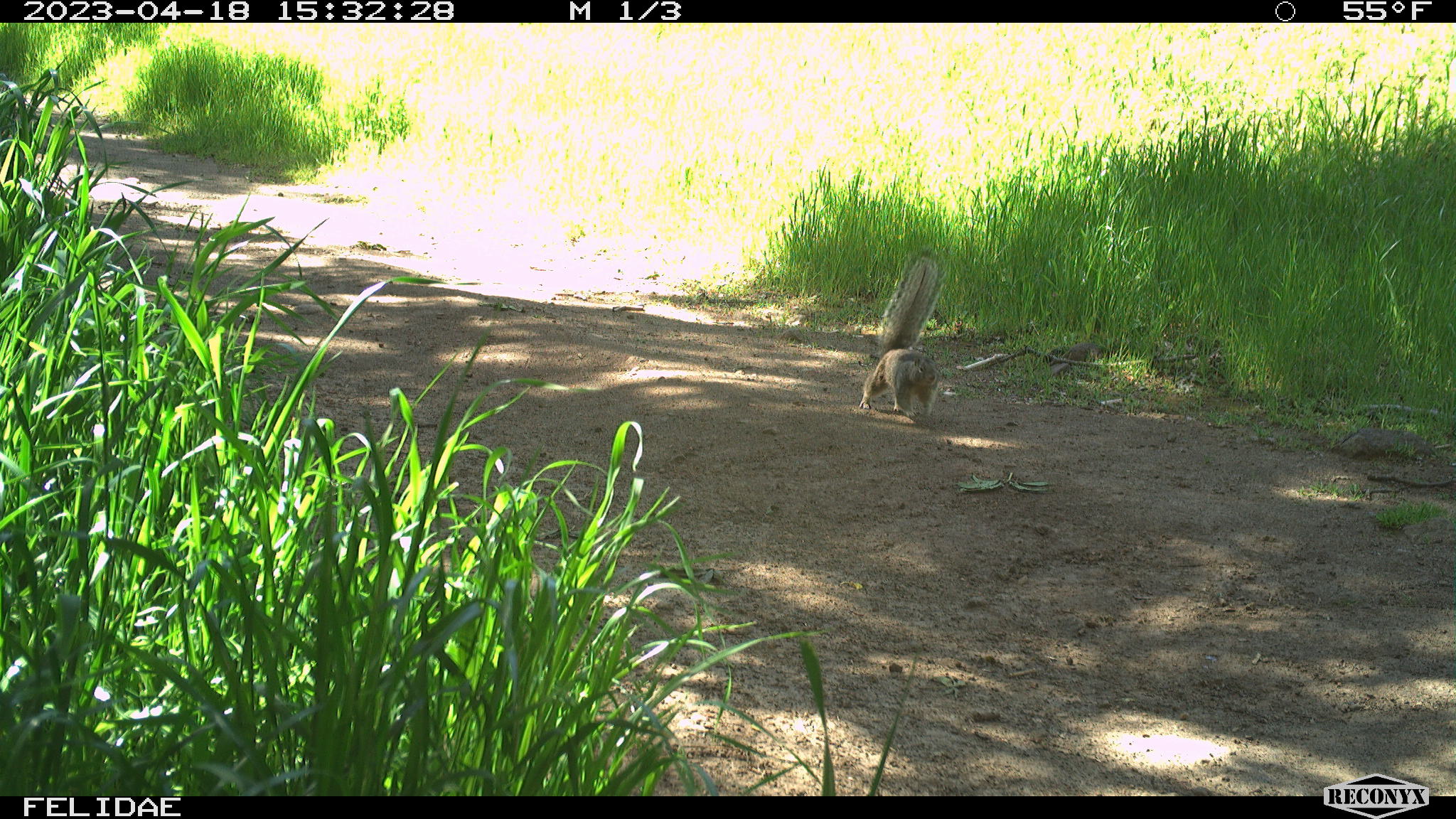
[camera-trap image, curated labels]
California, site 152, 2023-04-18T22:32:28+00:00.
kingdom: Animalia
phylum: Chordata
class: Mammalia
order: Rodentia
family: Sciuridae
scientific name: Sciuridae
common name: squirrel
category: unknown squirrel